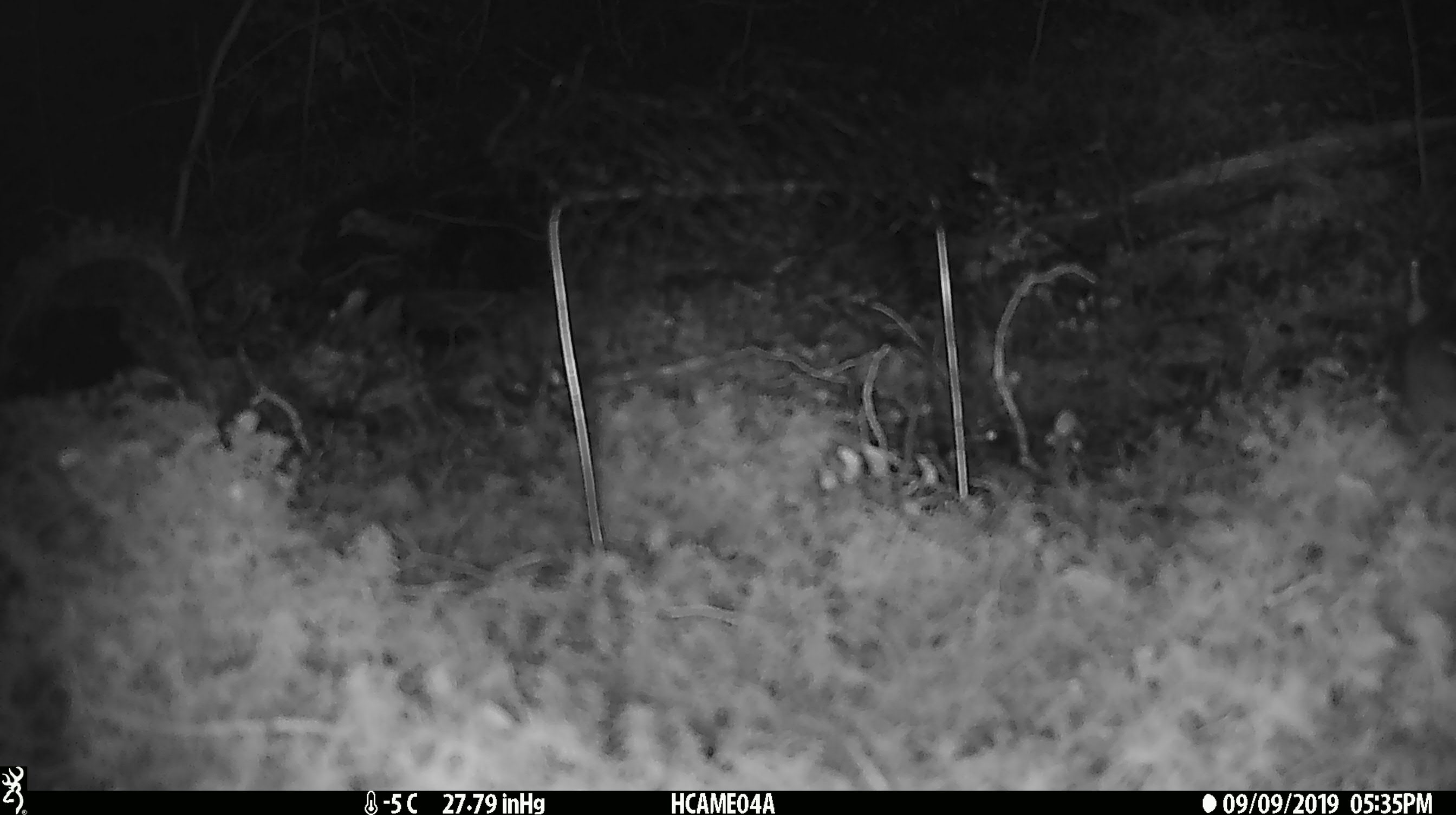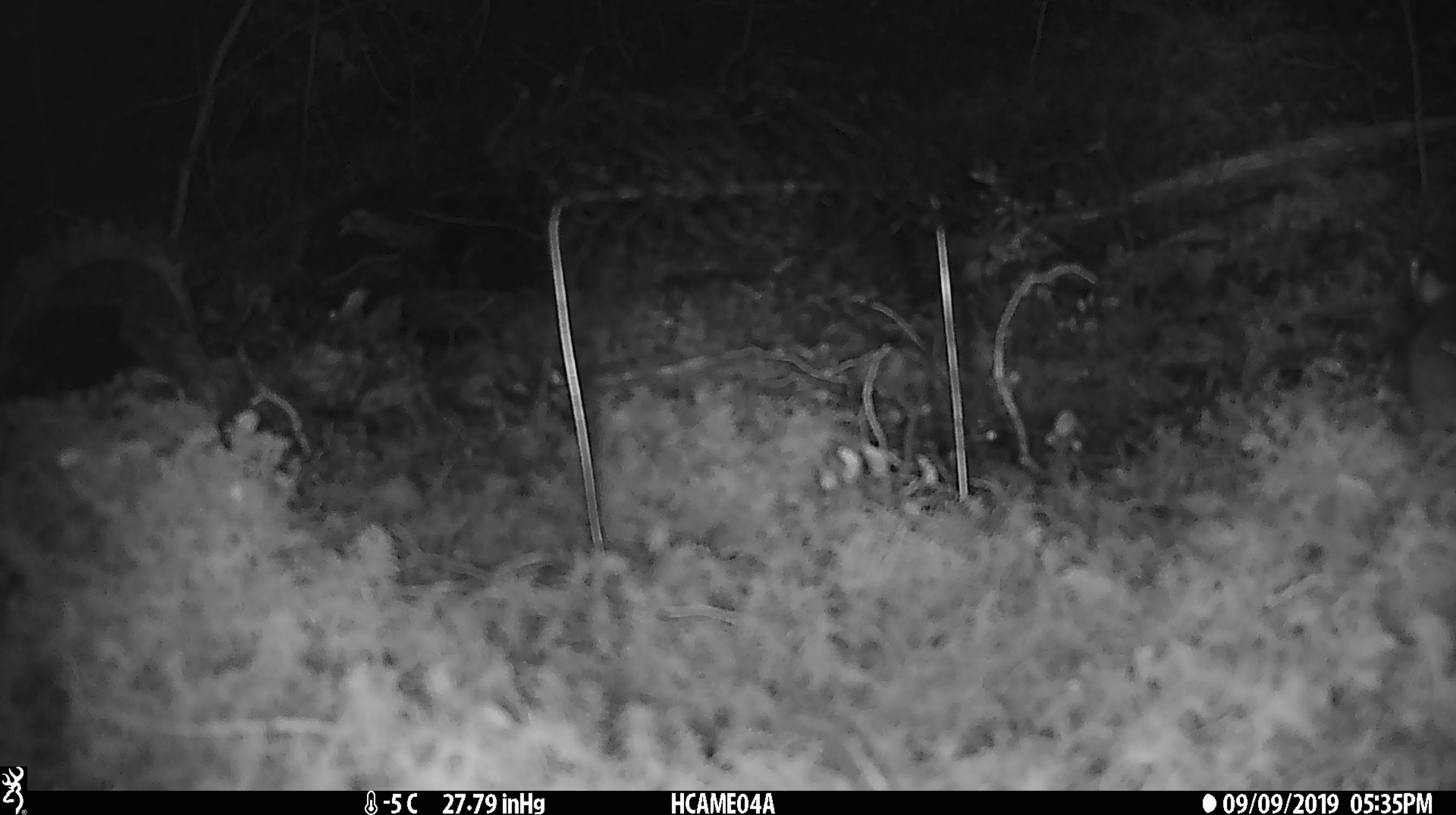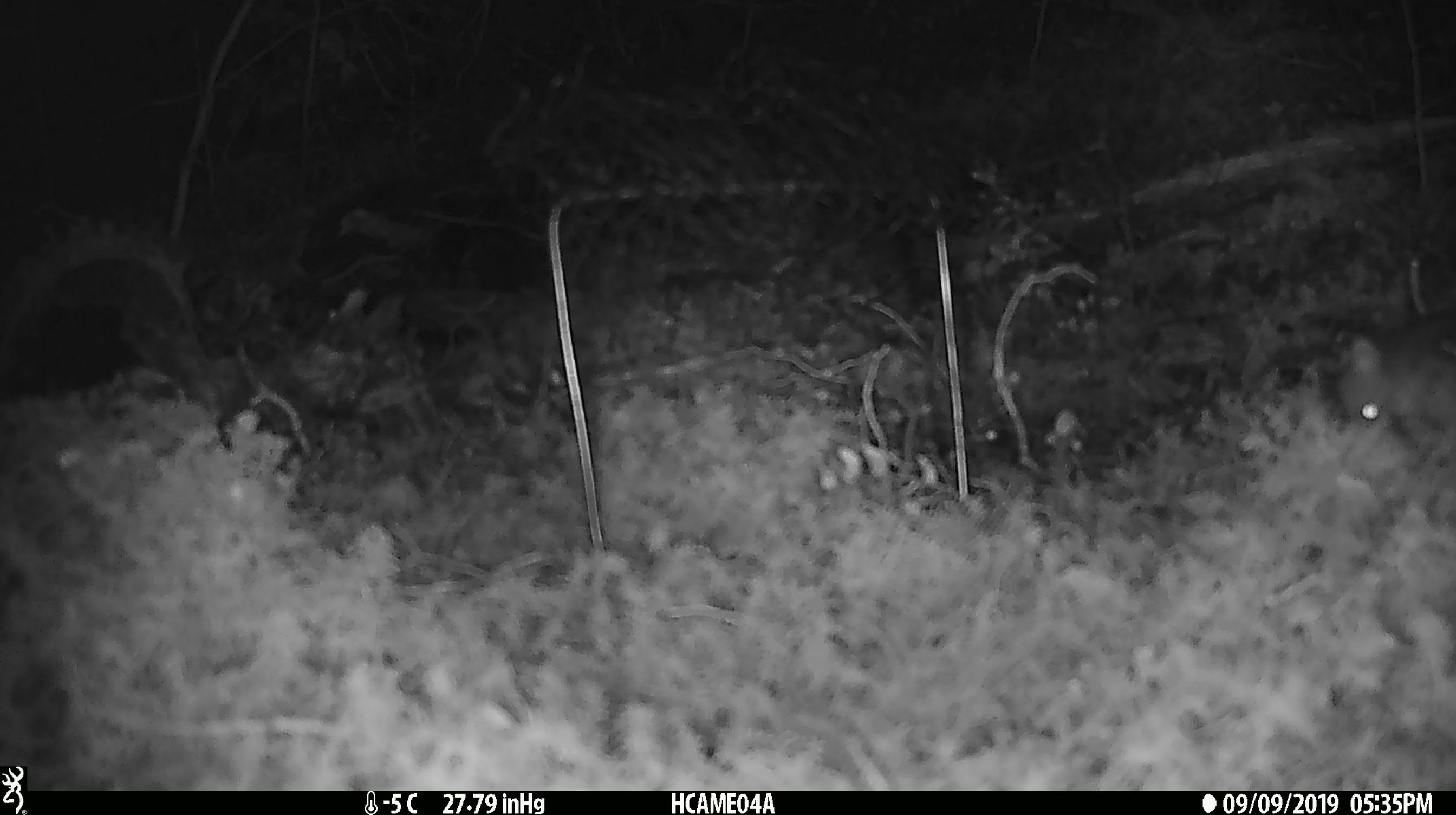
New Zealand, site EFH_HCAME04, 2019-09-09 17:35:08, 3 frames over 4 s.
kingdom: Animalia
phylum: Chordata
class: Mammalia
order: Rodentia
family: Muridae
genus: Mus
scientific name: Mus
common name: mouse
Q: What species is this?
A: Mouse (Mus).